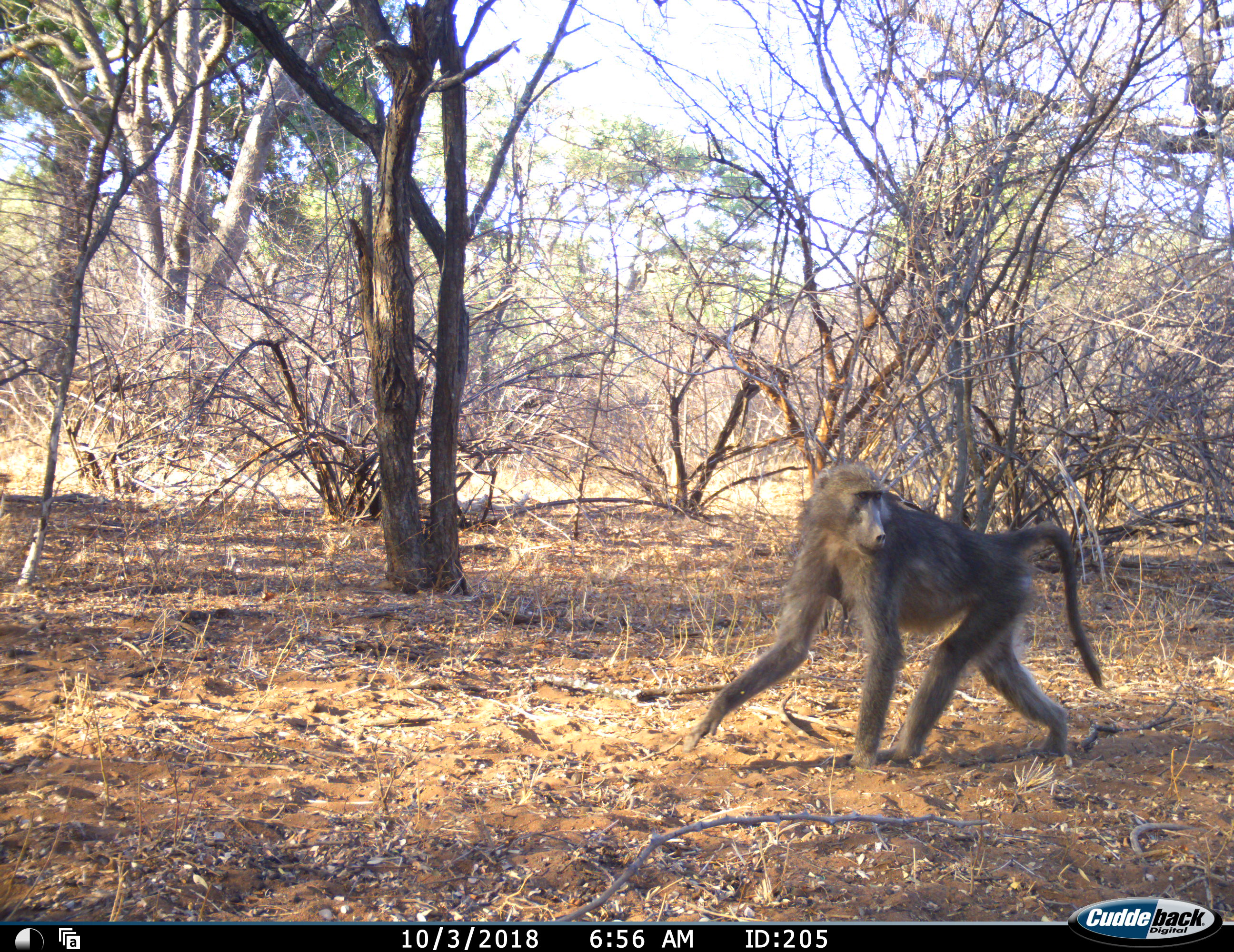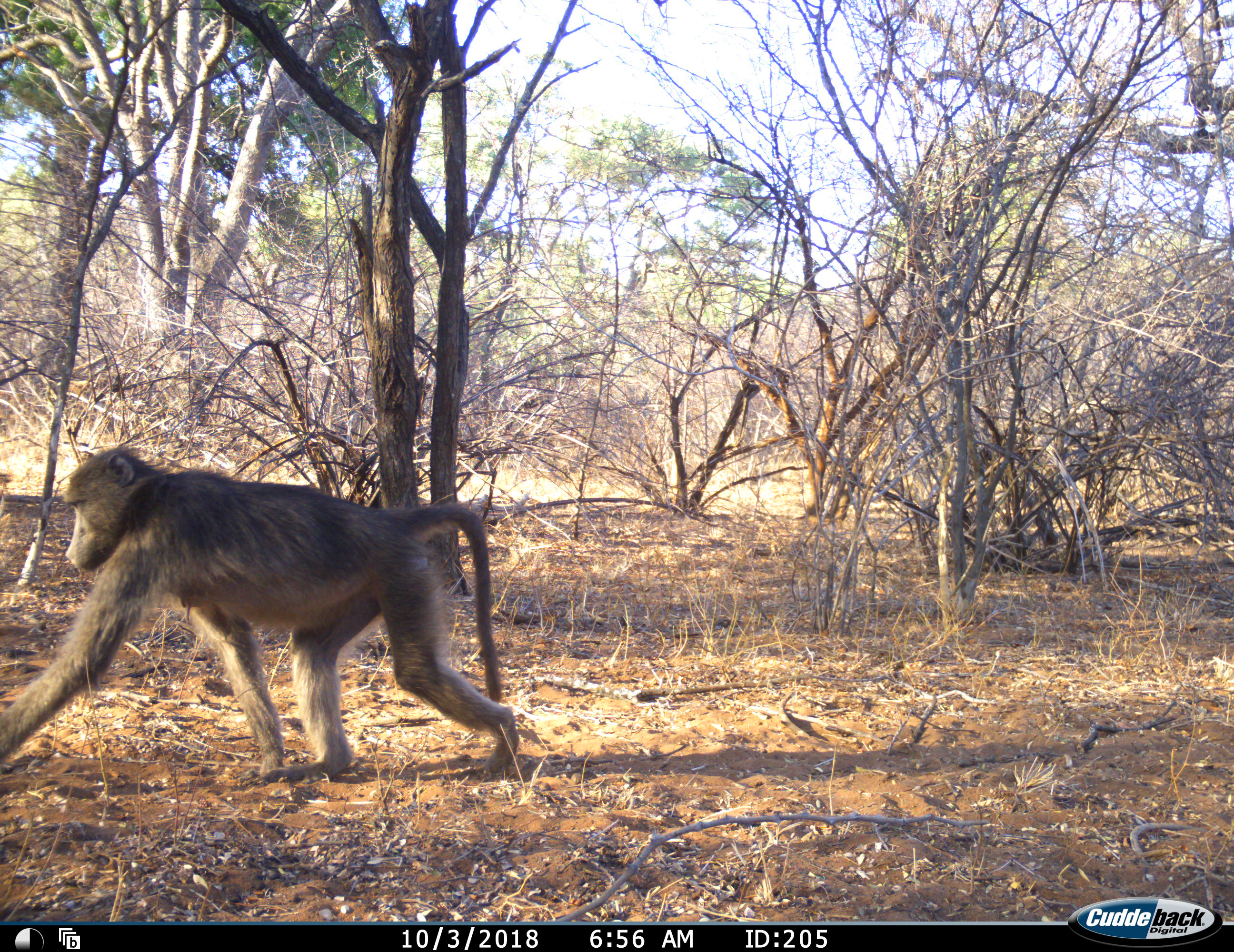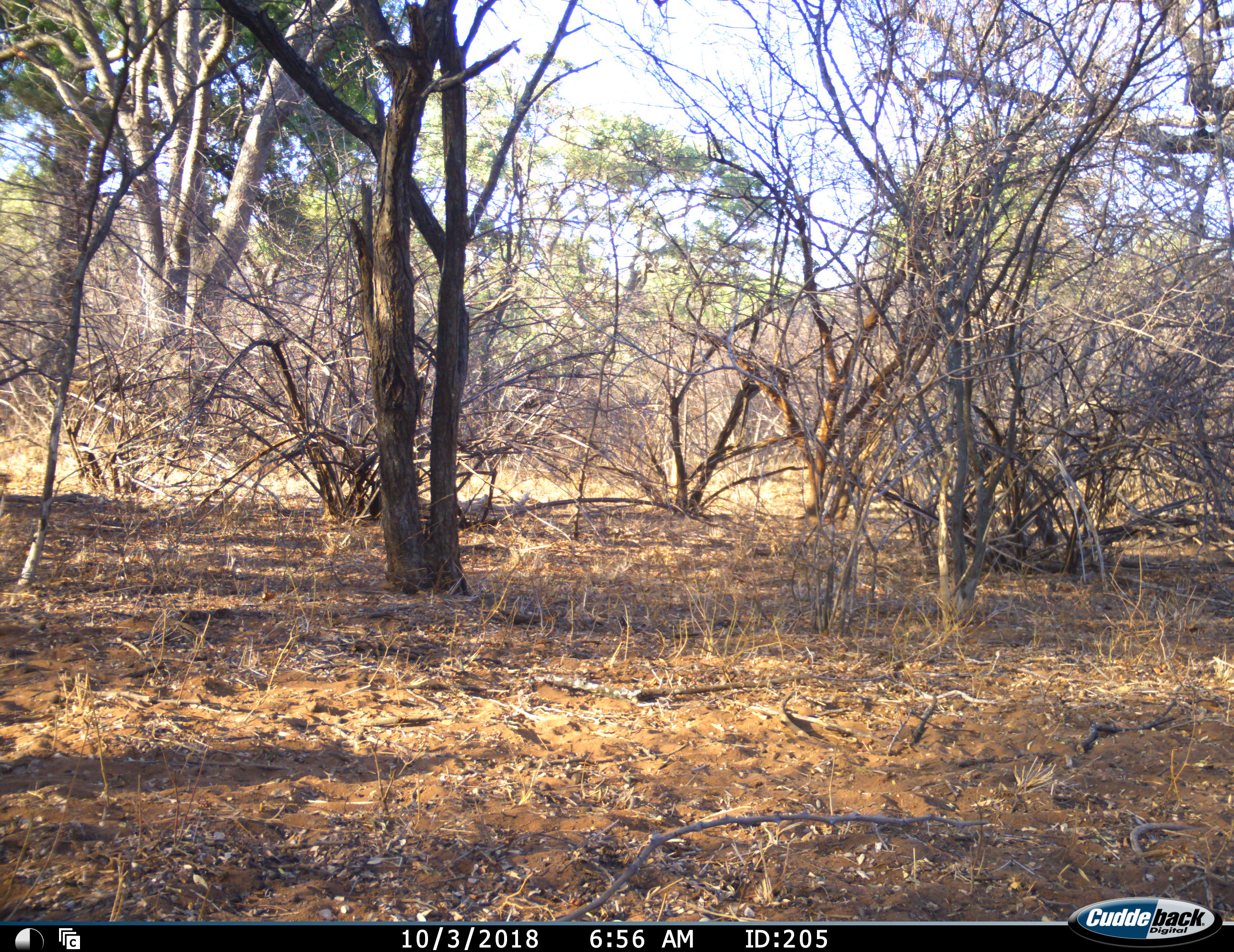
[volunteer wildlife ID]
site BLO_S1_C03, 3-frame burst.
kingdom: Animalia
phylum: Chordata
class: Mammalia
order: Primates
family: Cercopithecidae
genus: Papio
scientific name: Papio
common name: baboon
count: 1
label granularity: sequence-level